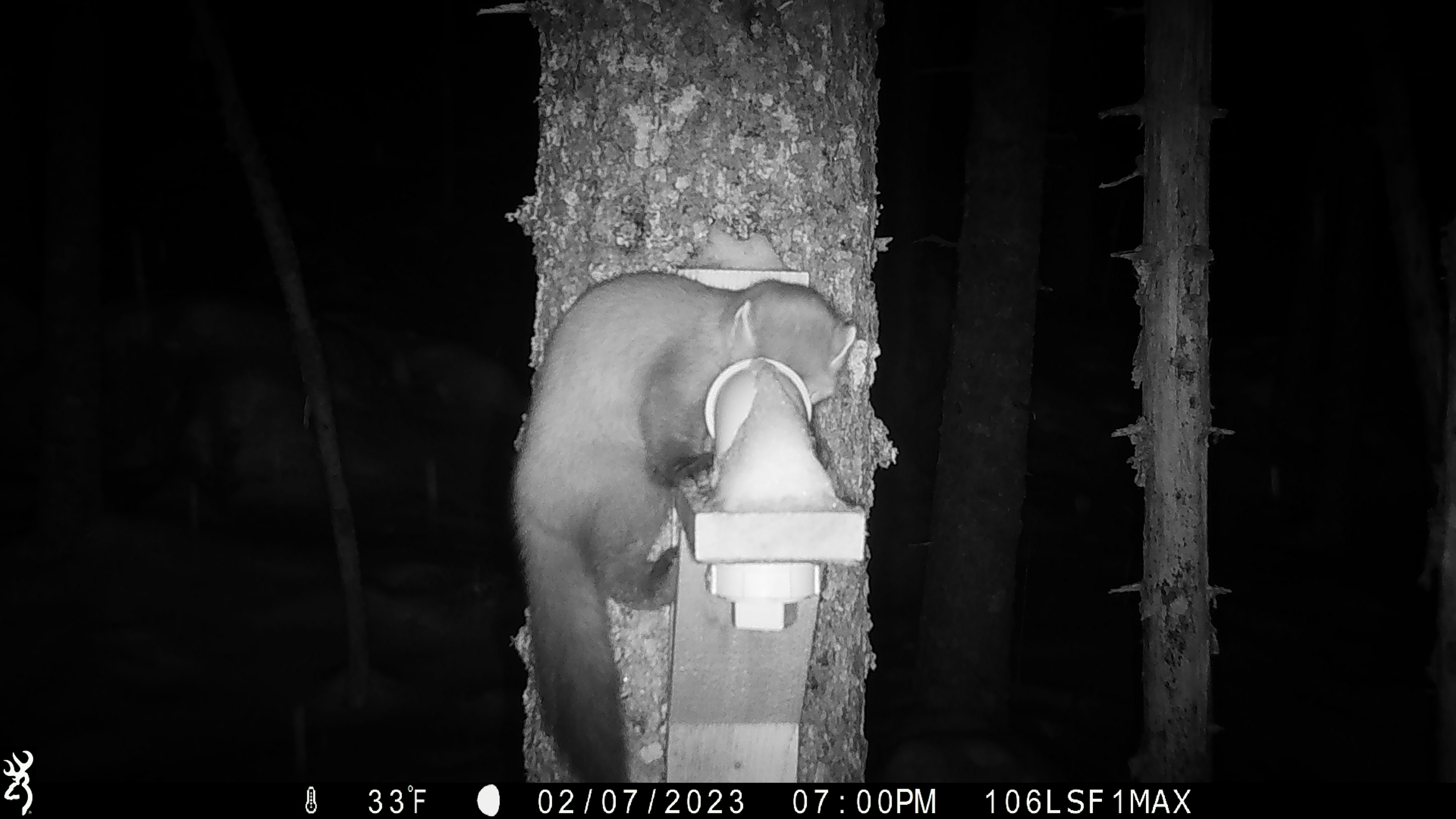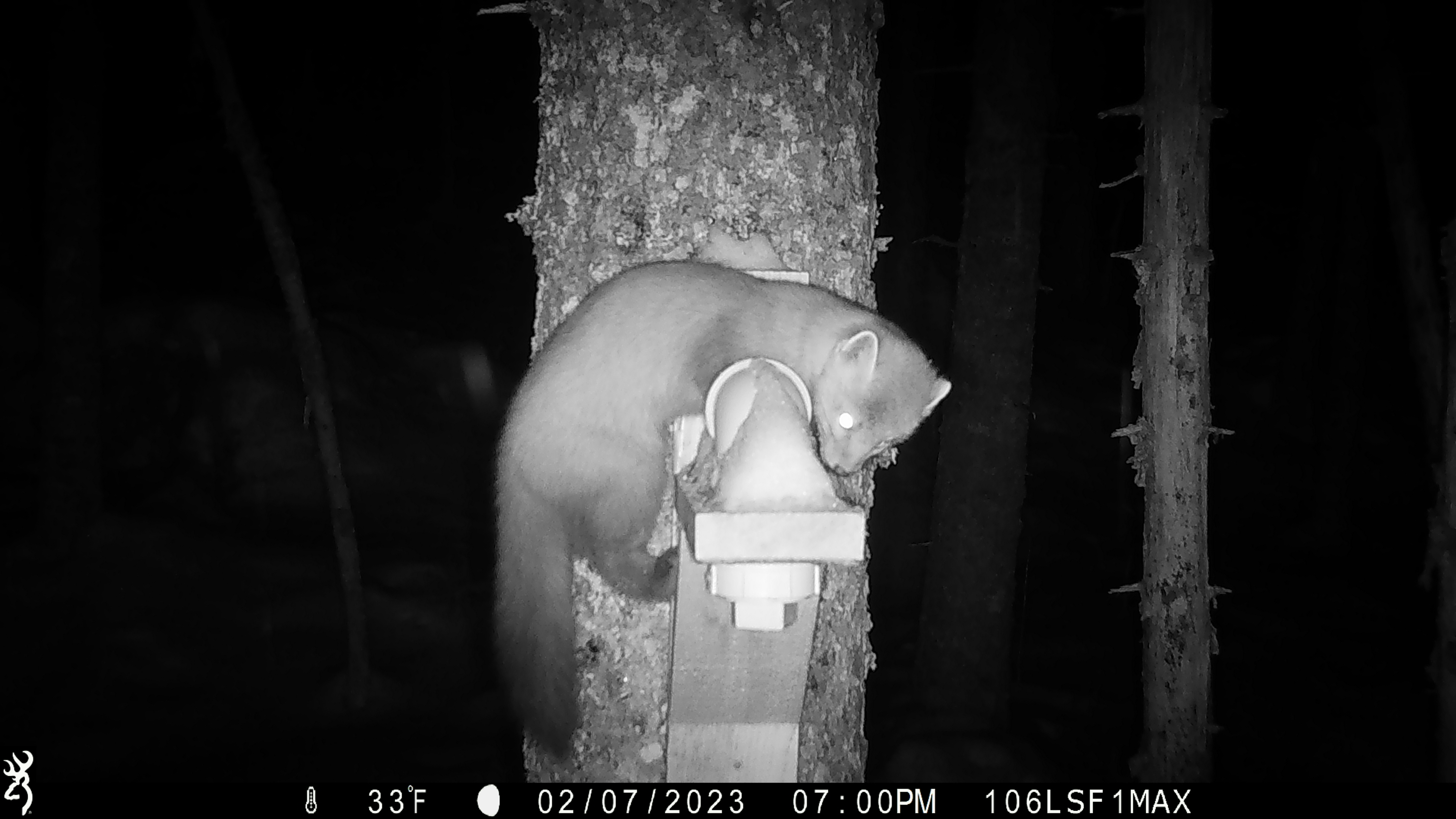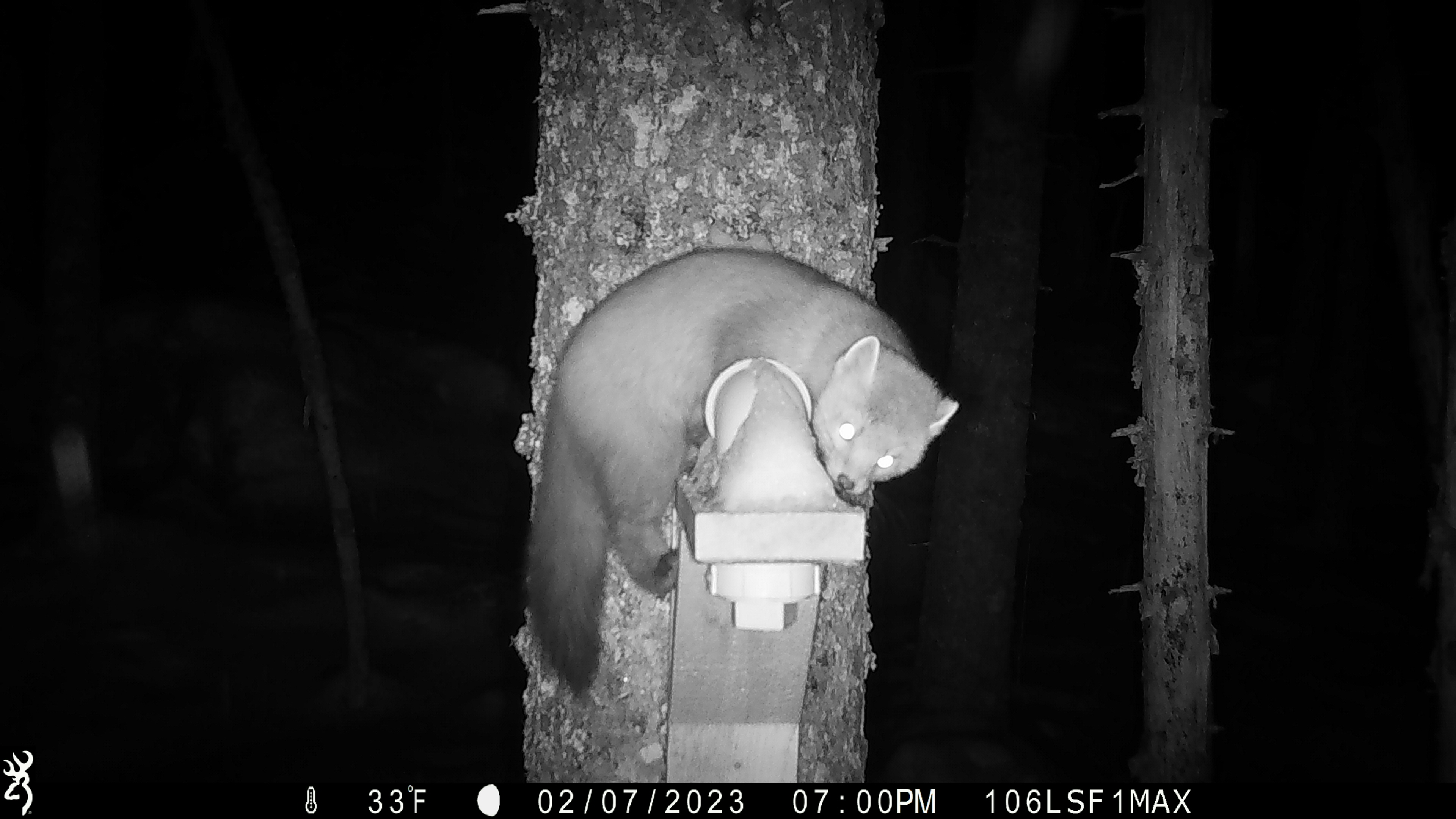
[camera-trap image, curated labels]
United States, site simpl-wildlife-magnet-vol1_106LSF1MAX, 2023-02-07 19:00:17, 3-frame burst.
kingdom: Animalia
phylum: Chordata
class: Mammalia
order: Carnivora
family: Mustelidae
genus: Martes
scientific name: Martes americana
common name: american marten